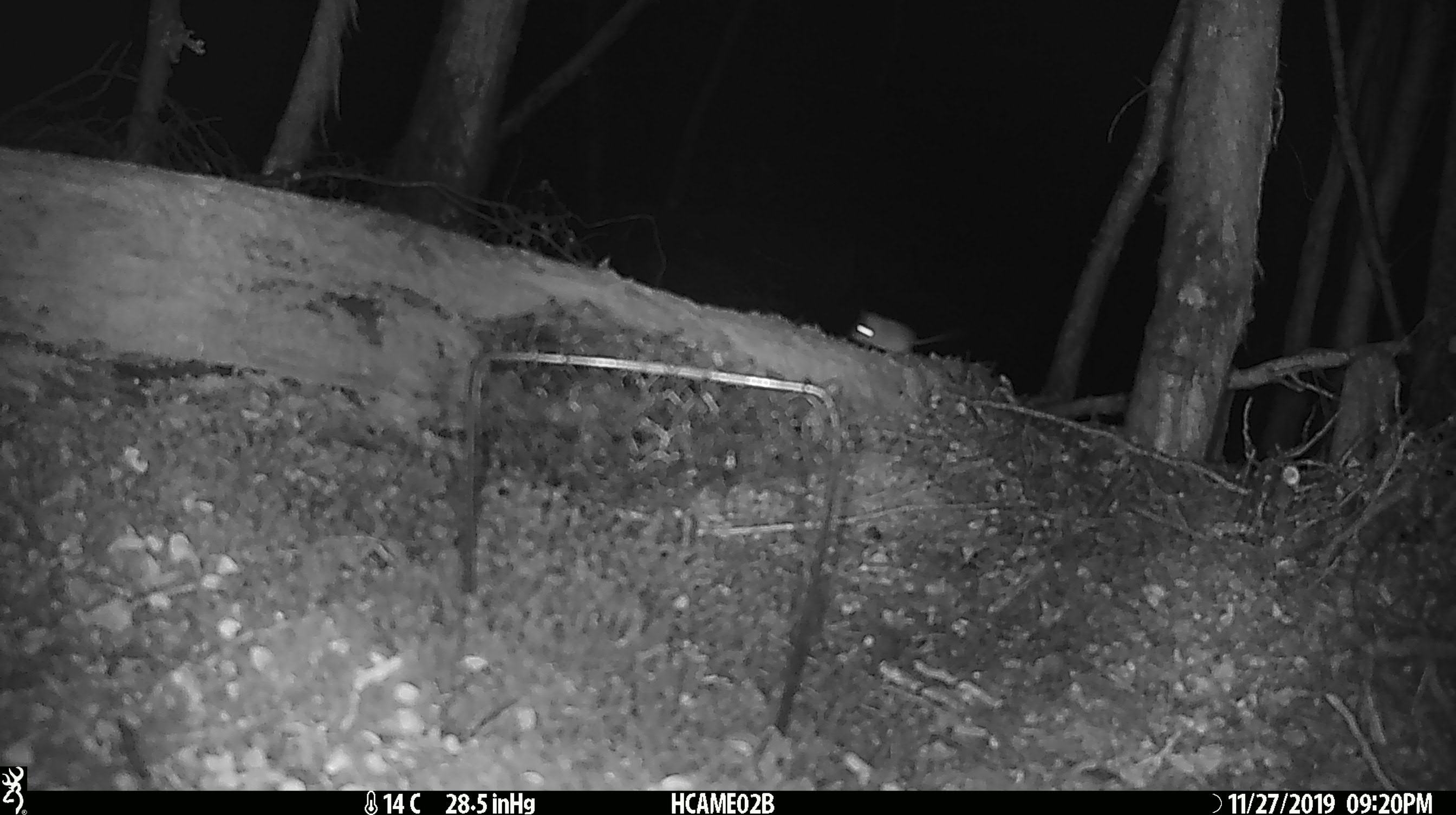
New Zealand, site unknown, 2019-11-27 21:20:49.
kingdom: Animalia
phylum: Chordata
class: Mammalia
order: Rodentia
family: Muridae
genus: Mus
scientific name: Mus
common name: mouse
Mouse (Mus).